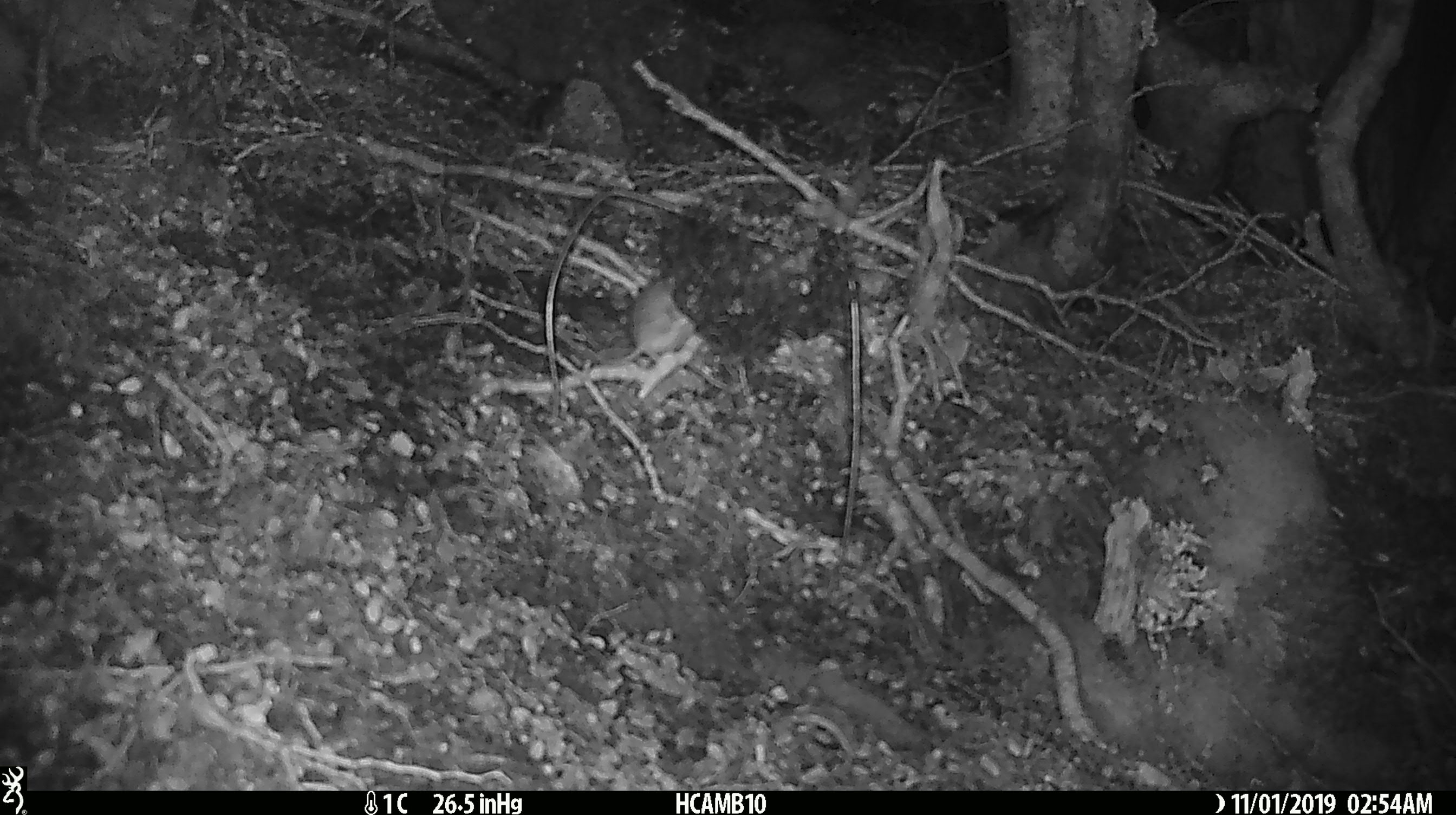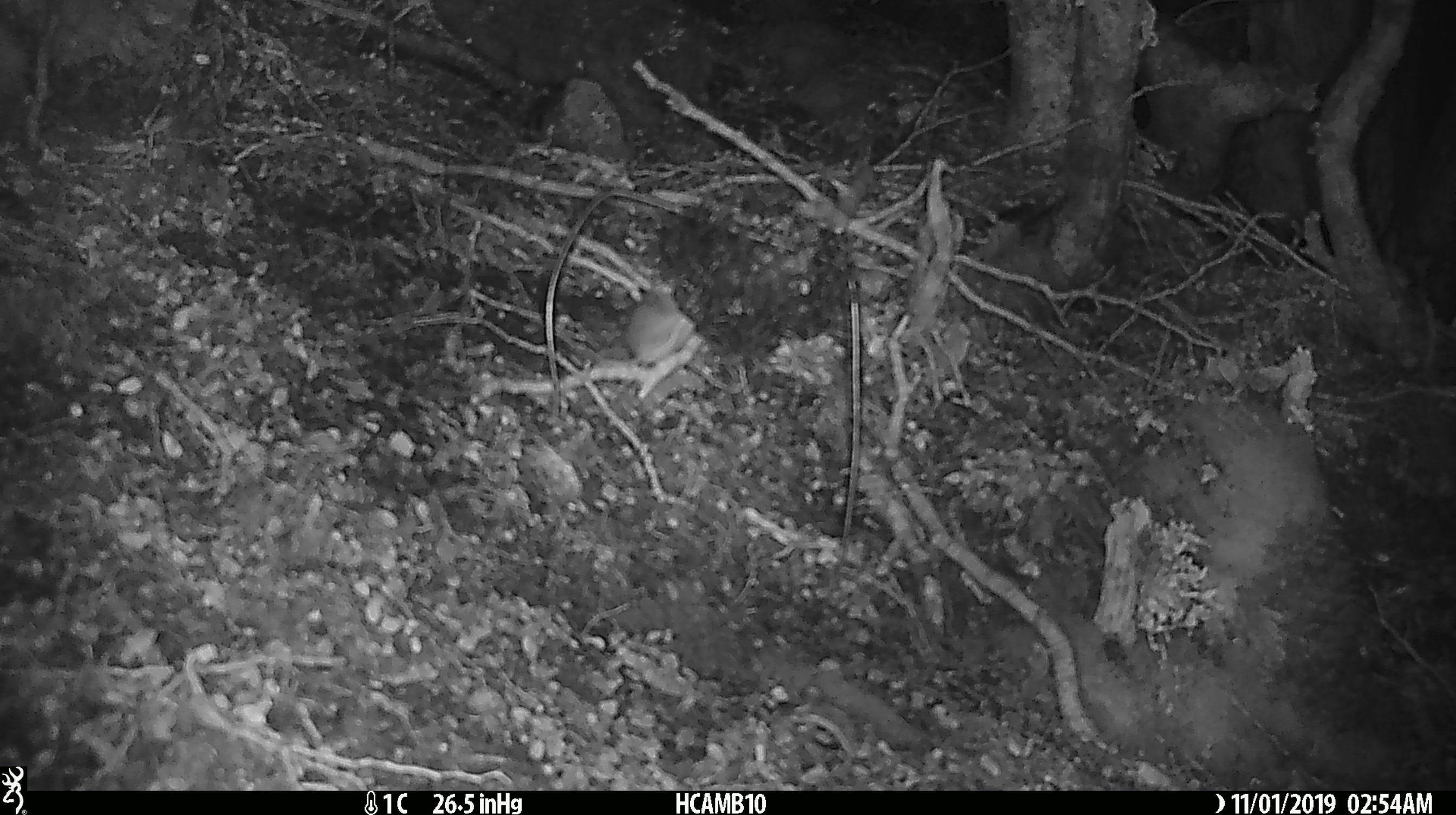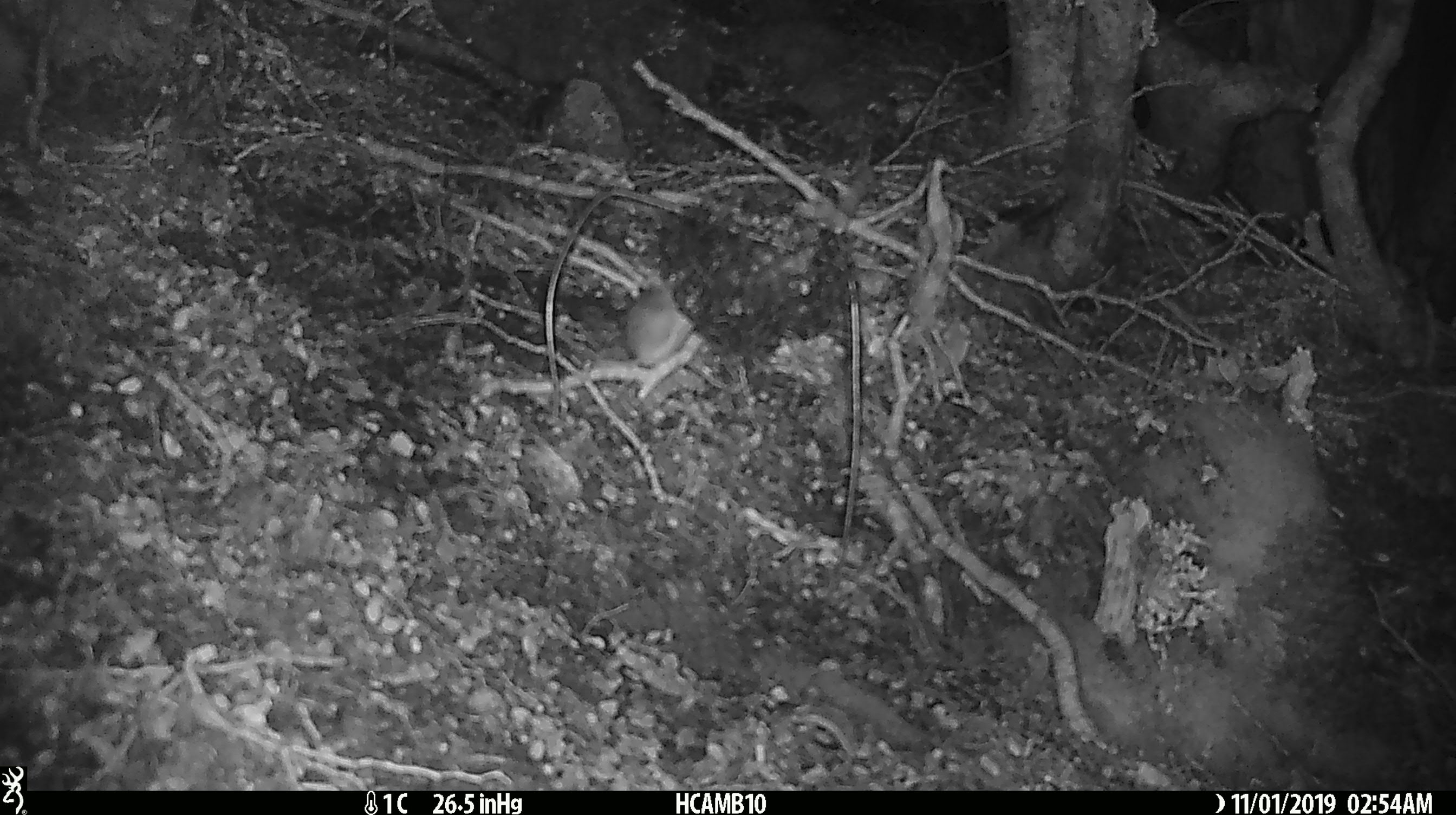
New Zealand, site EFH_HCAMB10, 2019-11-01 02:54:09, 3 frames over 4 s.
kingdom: Animalia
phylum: Chordata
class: Mammalia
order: Rodentia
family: Muridae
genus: Mus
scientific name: Mus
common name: mouse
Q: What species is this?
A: Mouse (Mus).